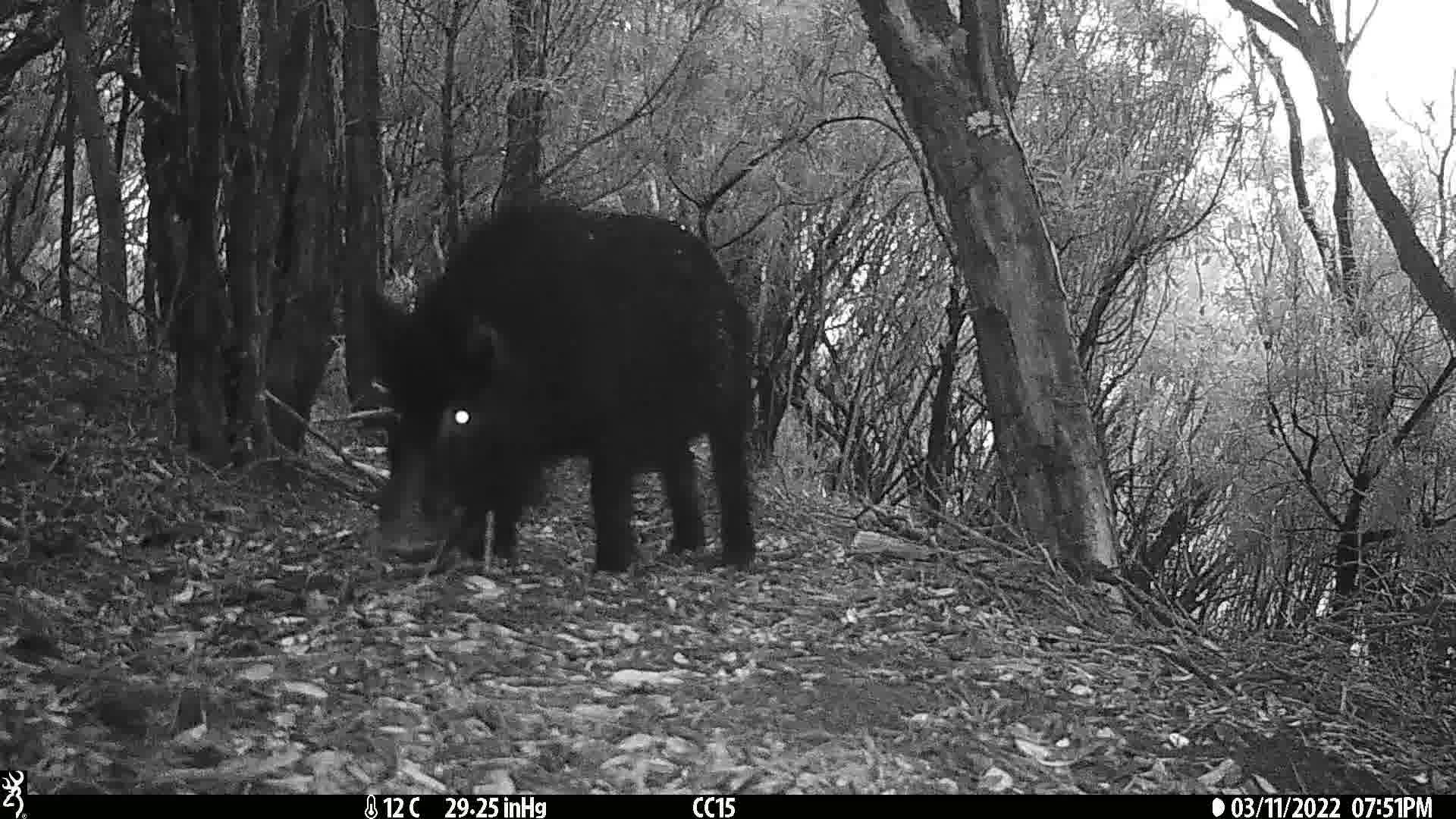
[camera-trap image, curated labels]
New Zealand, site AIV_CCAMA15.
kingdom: Animalia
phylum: Chordata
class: Mammalia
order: Artiodactyla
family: Suidae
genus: Sus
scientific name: Sus scrofa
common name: pig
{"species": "pig (Sus scrofa)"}